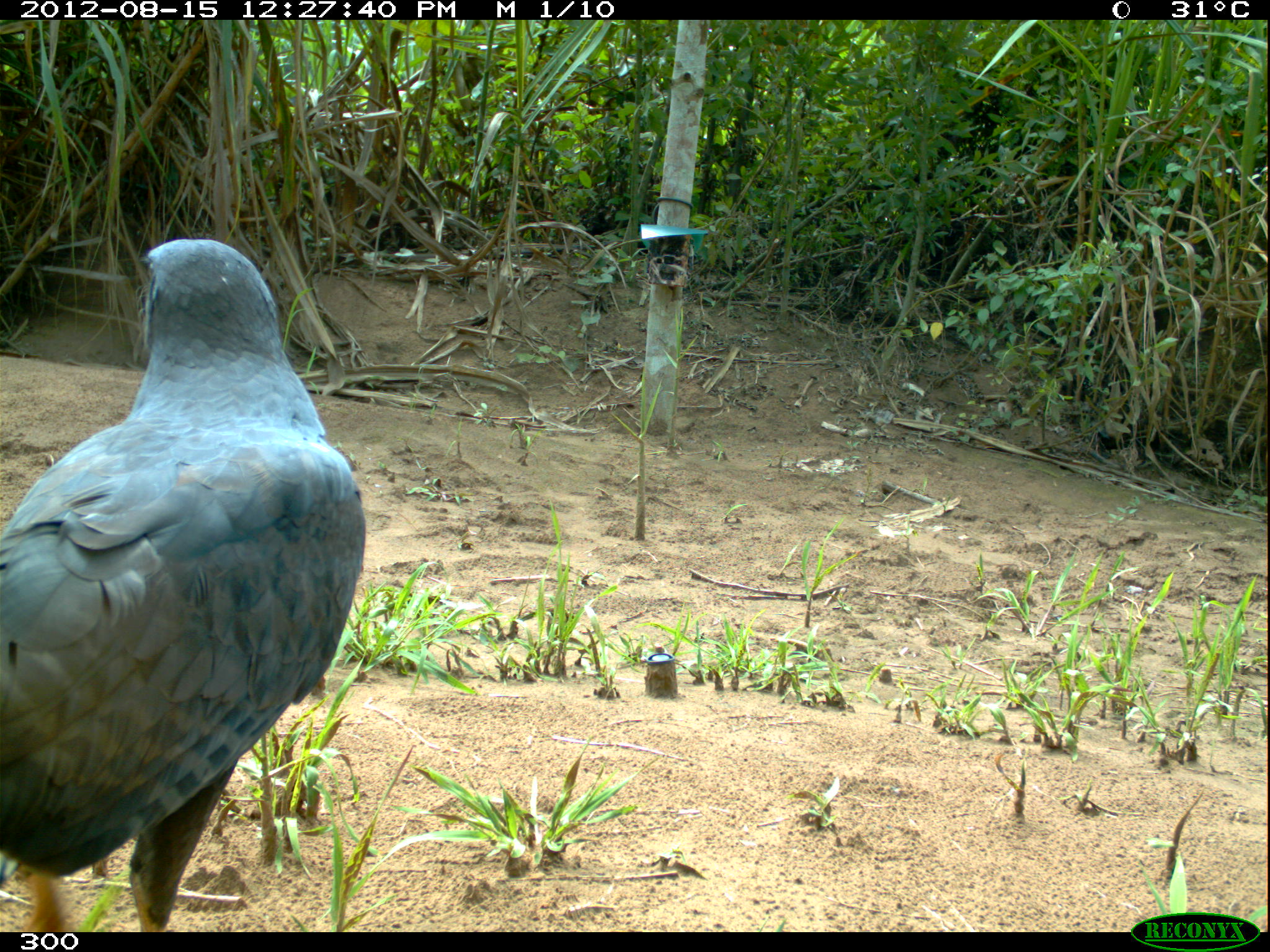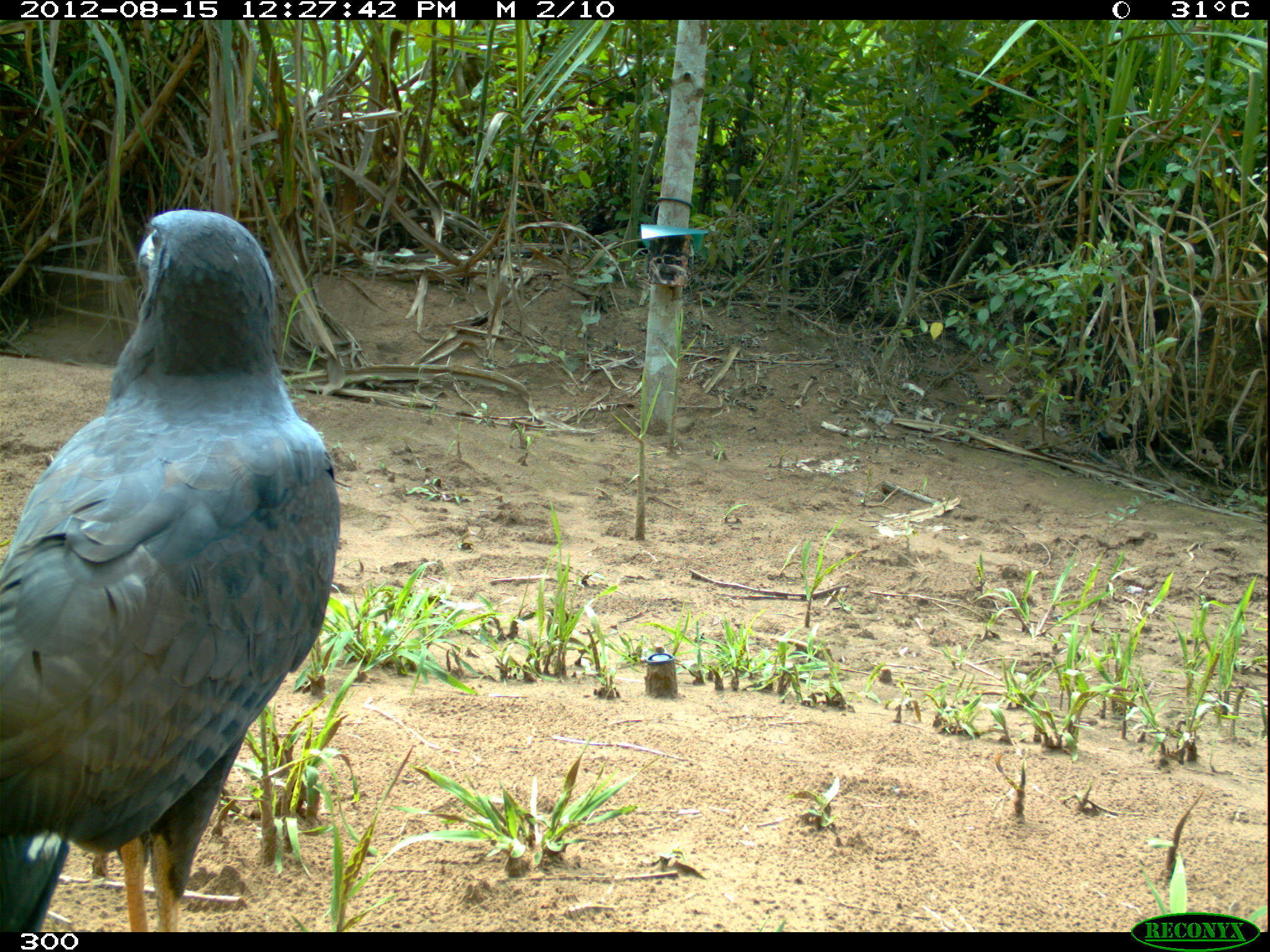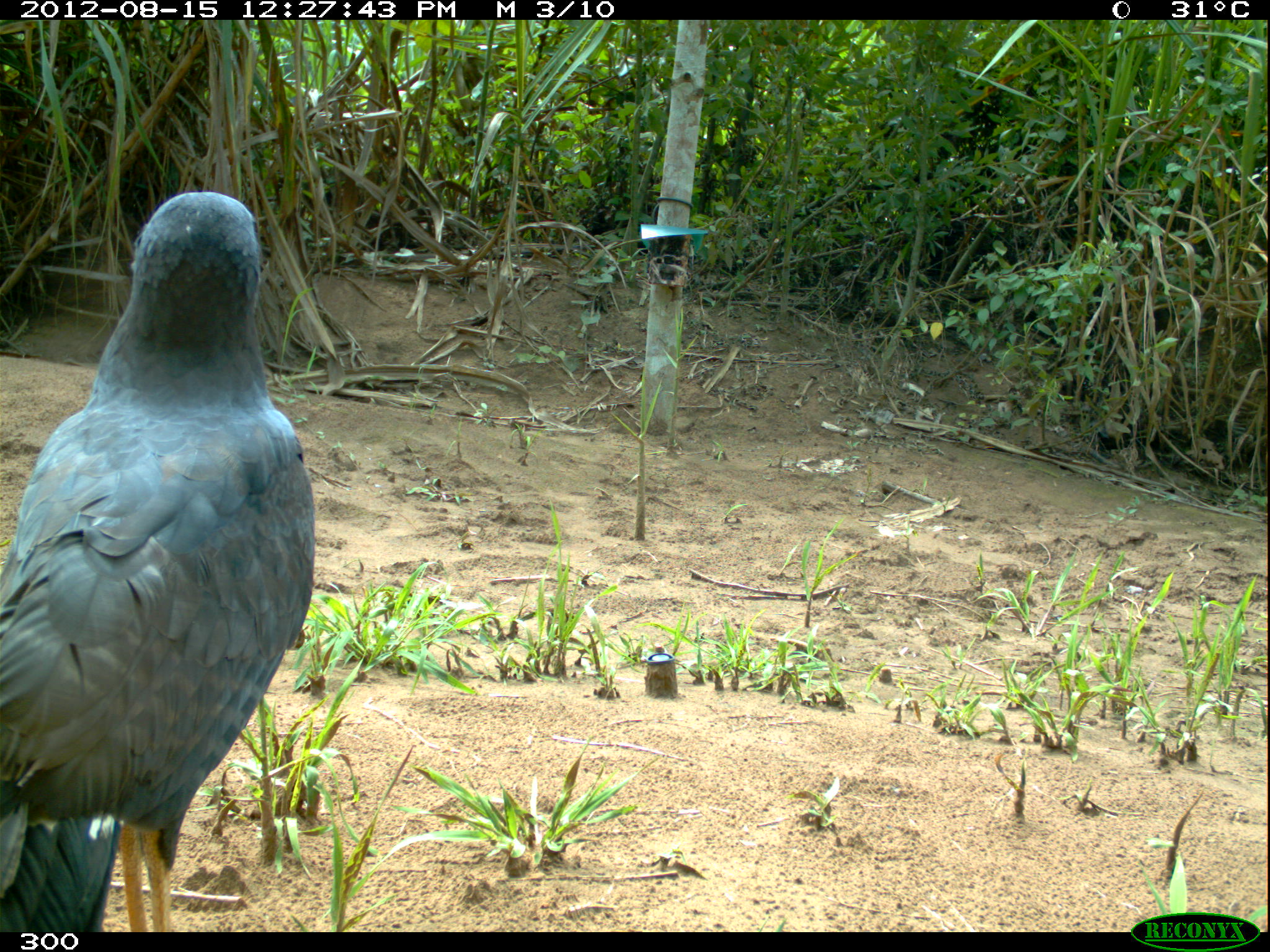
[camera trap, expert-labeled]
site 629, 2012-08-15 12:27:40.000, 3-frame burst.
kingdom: Animalia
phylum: Chordata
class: Aves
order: Accipitriformes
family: Accipitridae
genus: Buteogallus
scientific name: Buteogallus urubitinga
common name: great black hawk